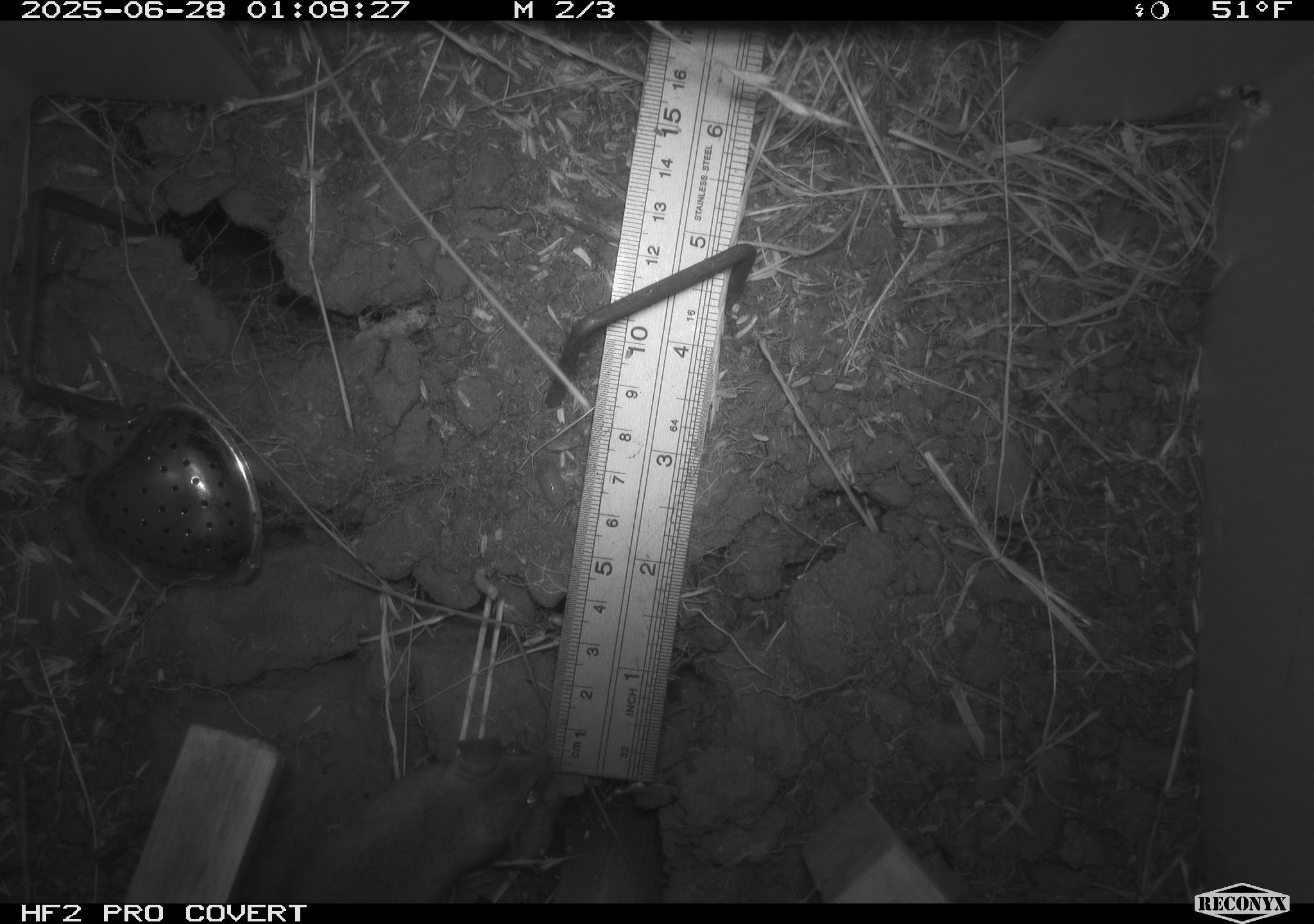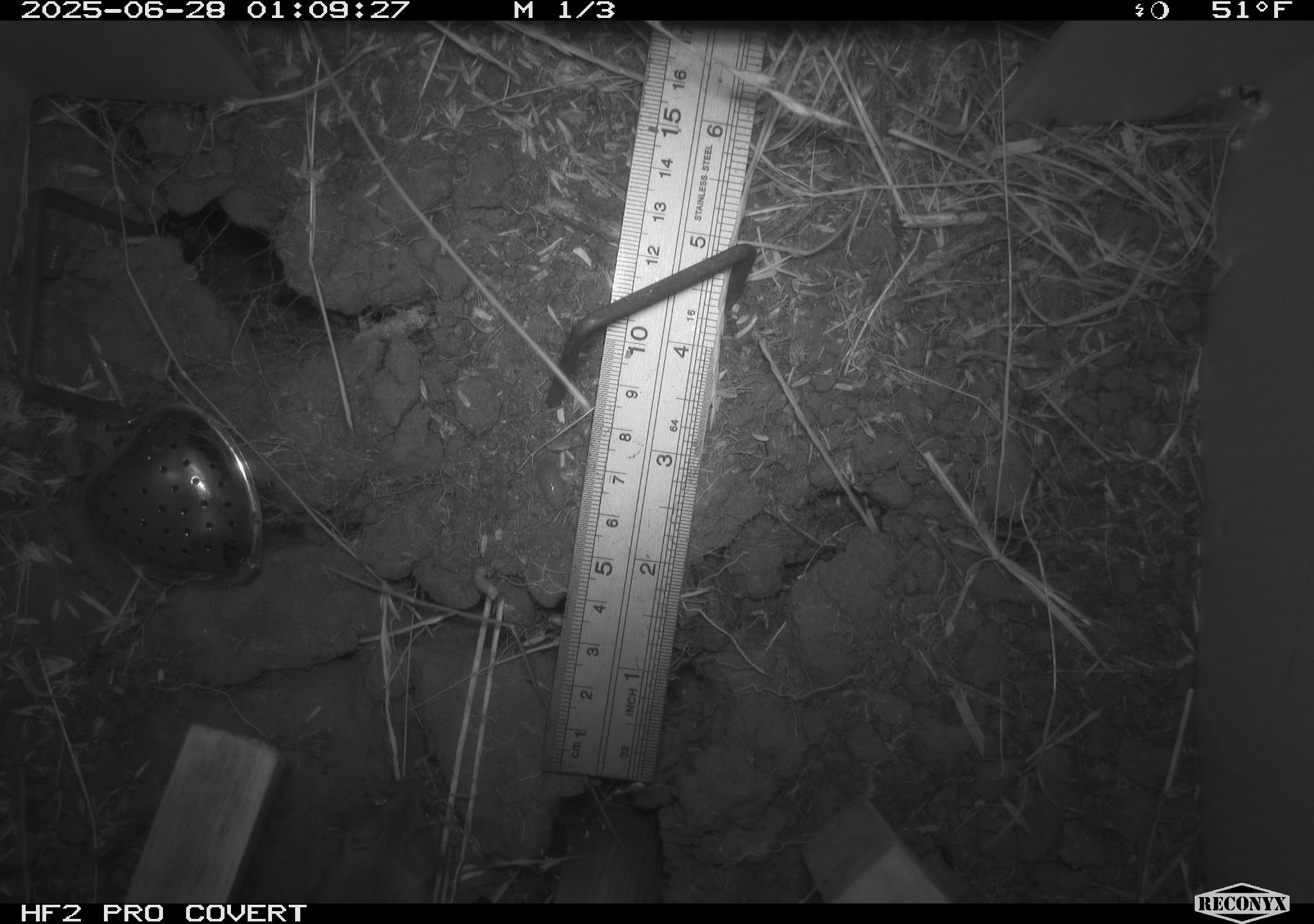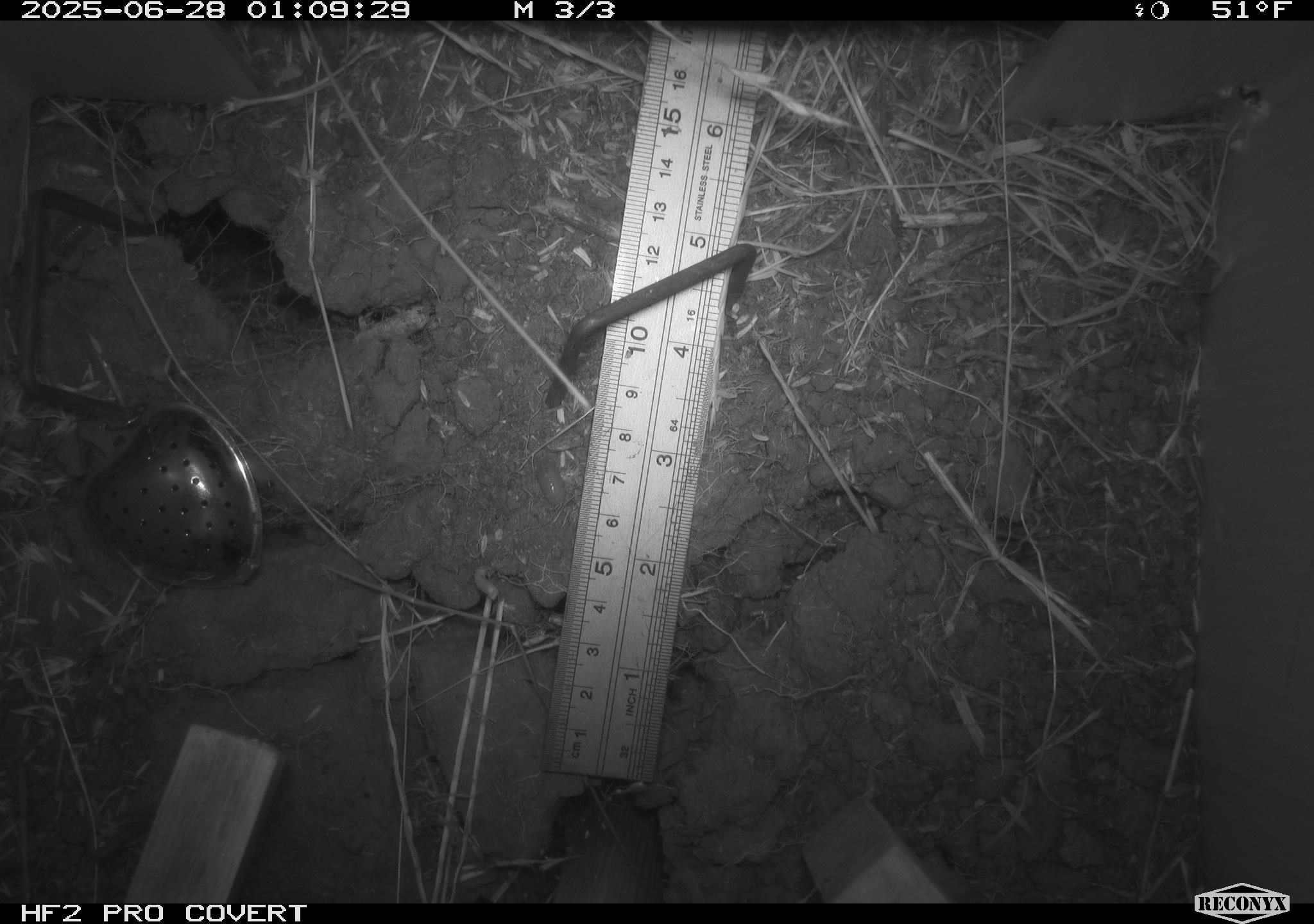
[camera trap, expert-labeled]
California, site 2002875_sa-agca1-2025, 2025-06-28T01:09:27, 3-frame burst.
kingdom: Animalia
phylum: Chordata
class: Mammalia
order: Rodentia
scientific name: Rodentia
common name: mouse species